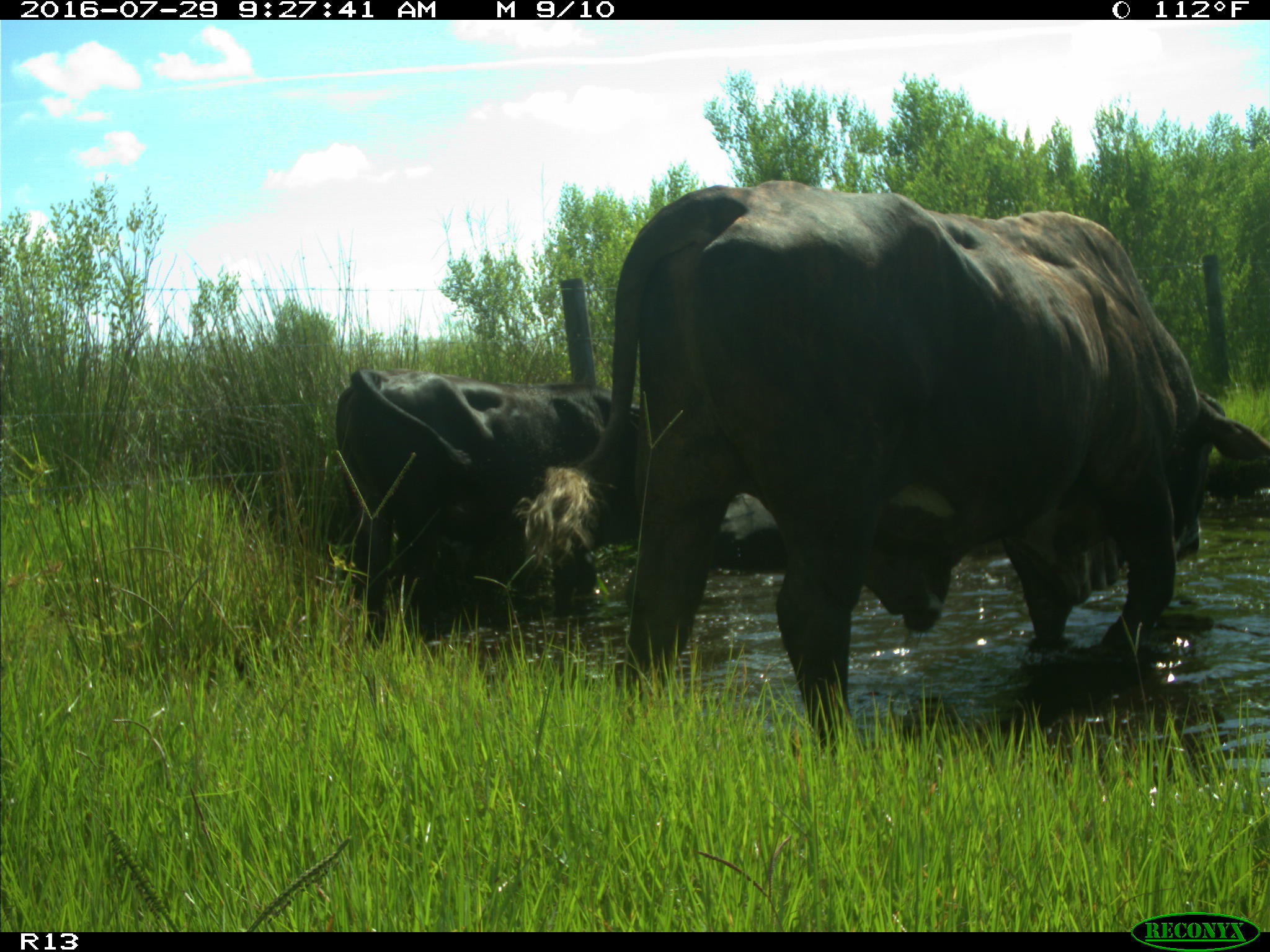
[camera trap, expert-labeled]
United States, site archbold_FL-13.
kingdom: Animalia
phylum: Chordata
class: Mammalia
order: Artiodactyla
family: Bovidae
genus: Bos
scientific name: Bos taurus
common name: domestic cow